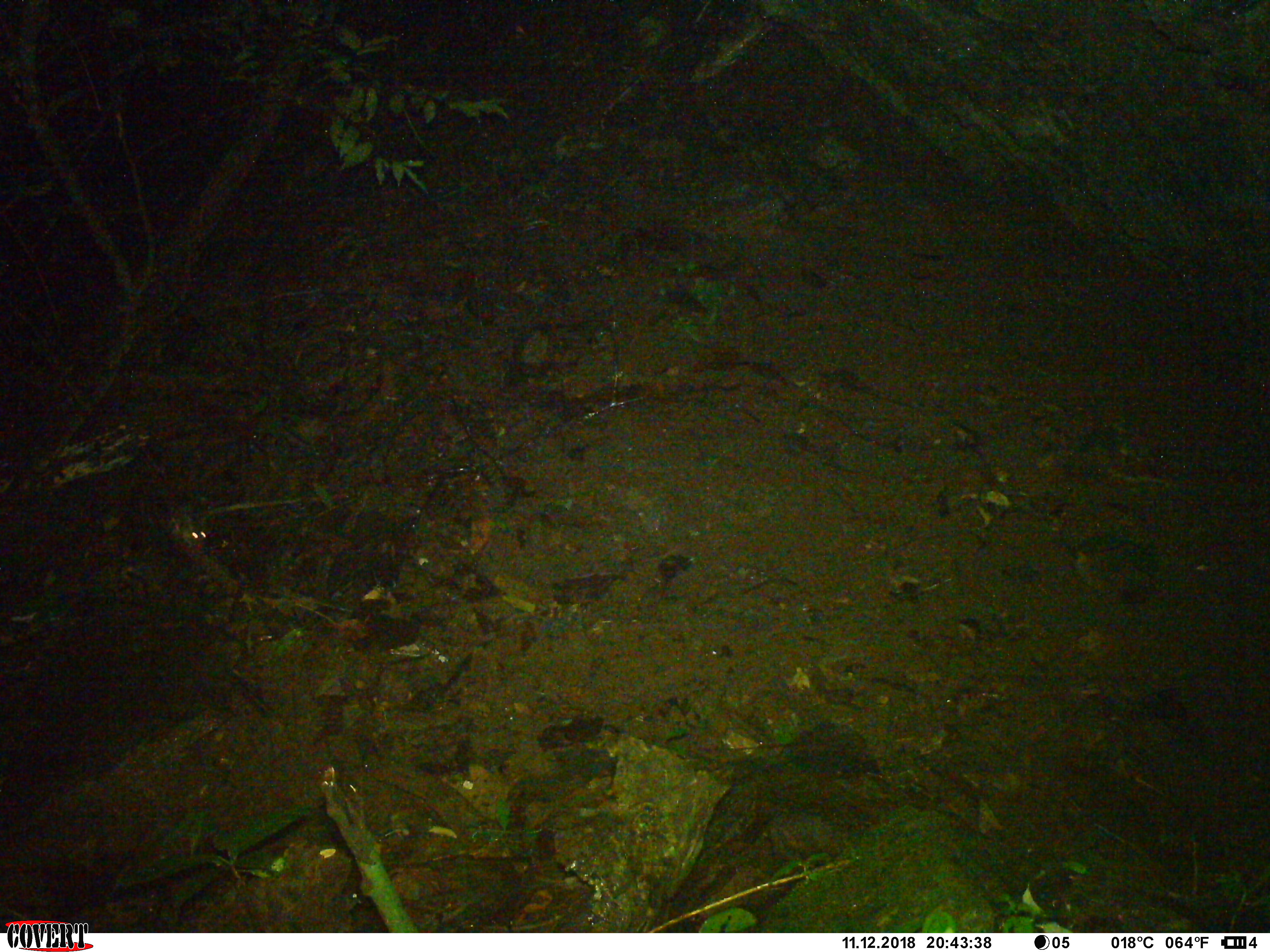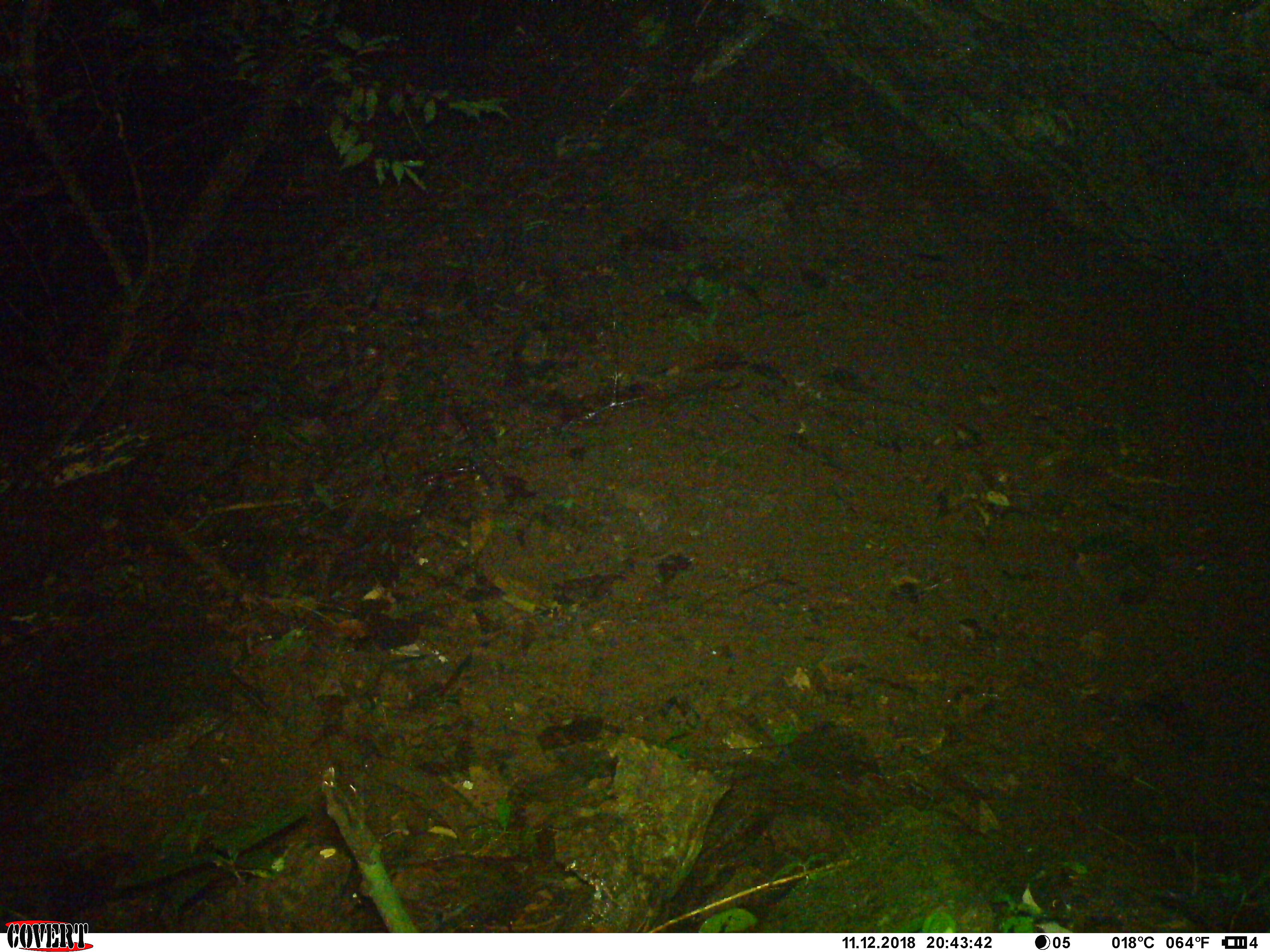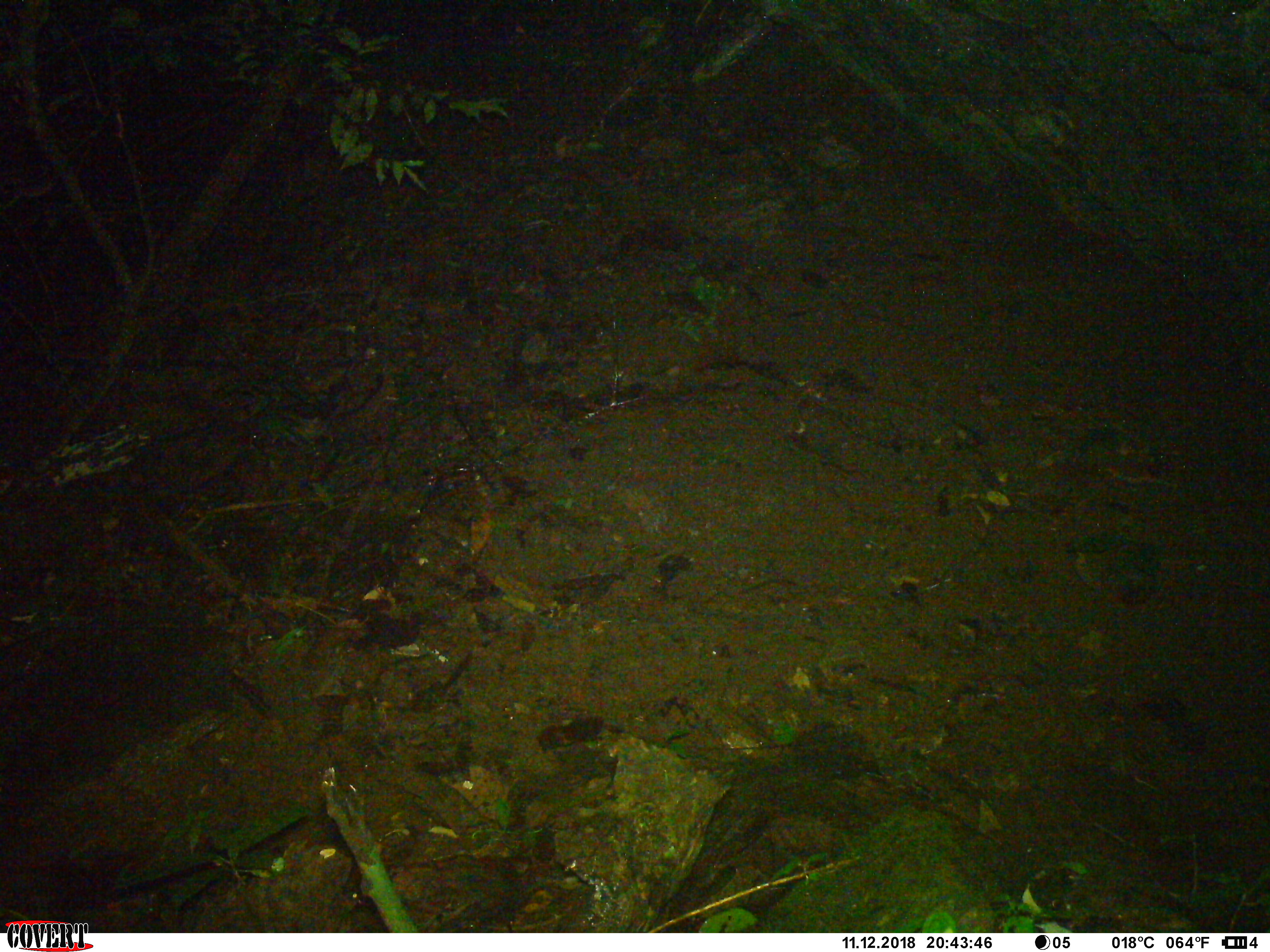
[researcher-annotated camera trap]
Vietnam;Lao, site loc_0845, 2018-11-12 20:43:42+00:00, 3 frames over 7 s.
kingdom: Animalia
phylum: Chordata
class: Mammalia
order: Rodentia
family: Muridae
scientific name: Muridae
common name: old-world mice and rats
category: unidentified murid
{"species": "unidentified murid (old-world mice and rats) (Muridae)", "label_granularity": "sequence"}